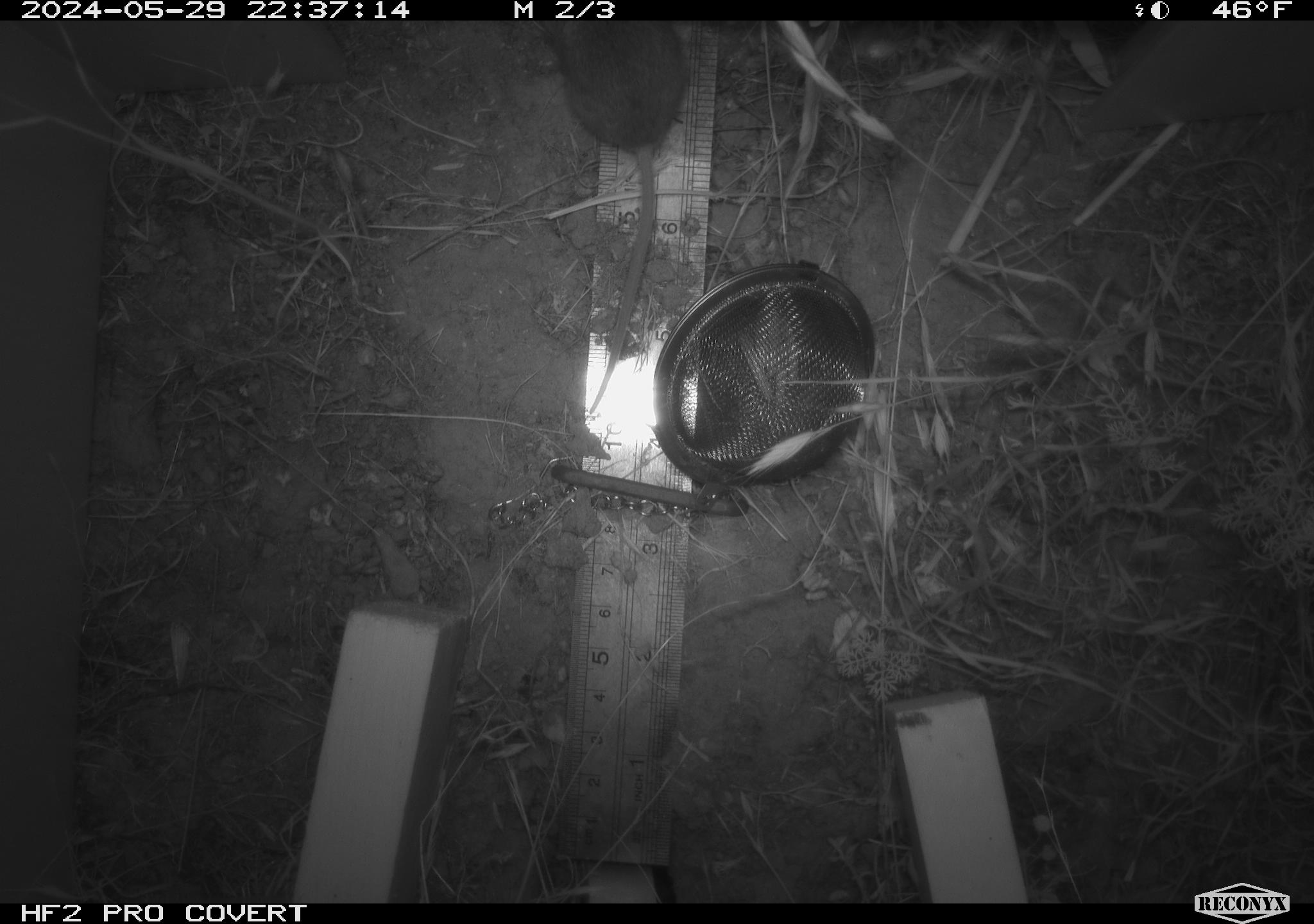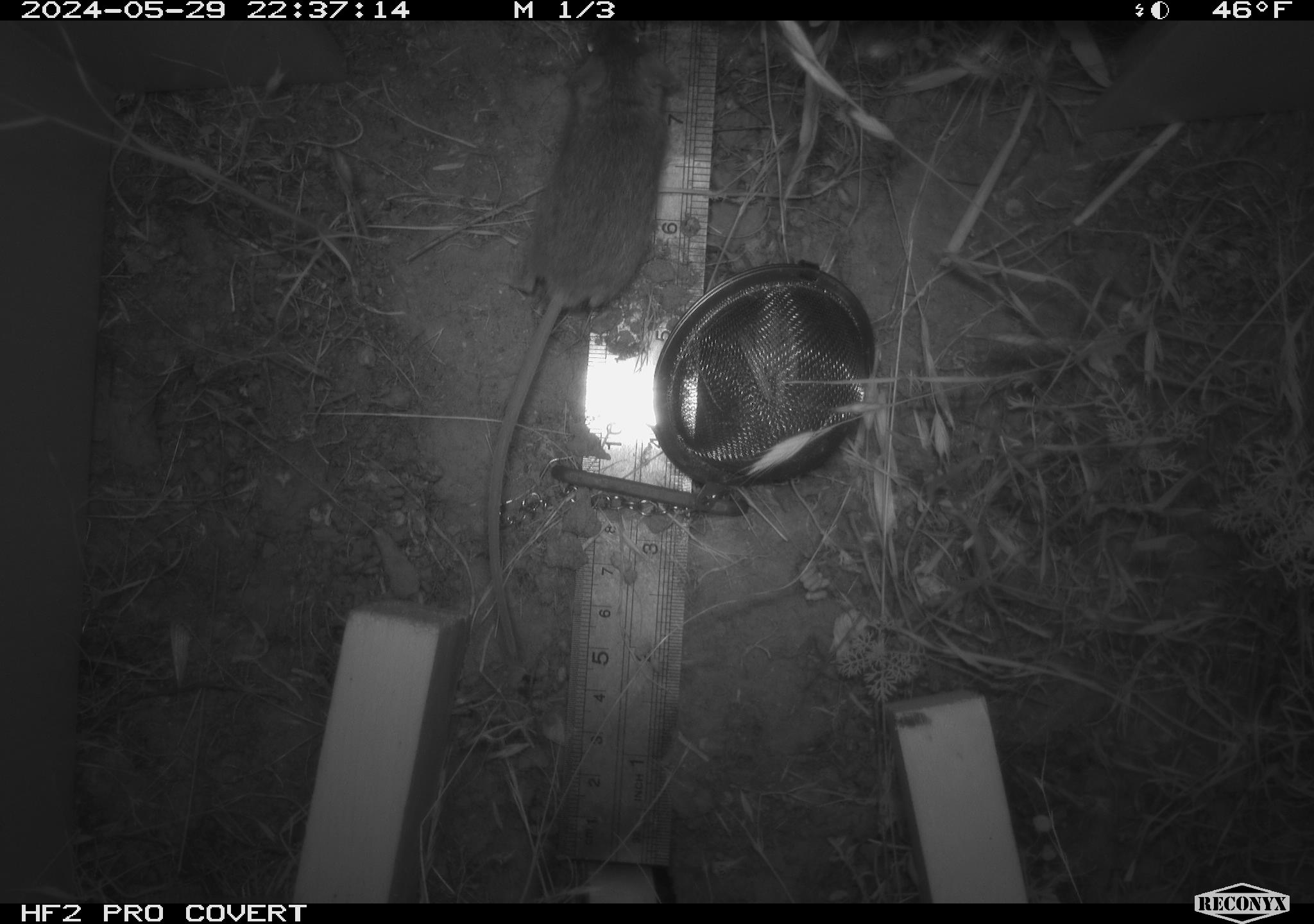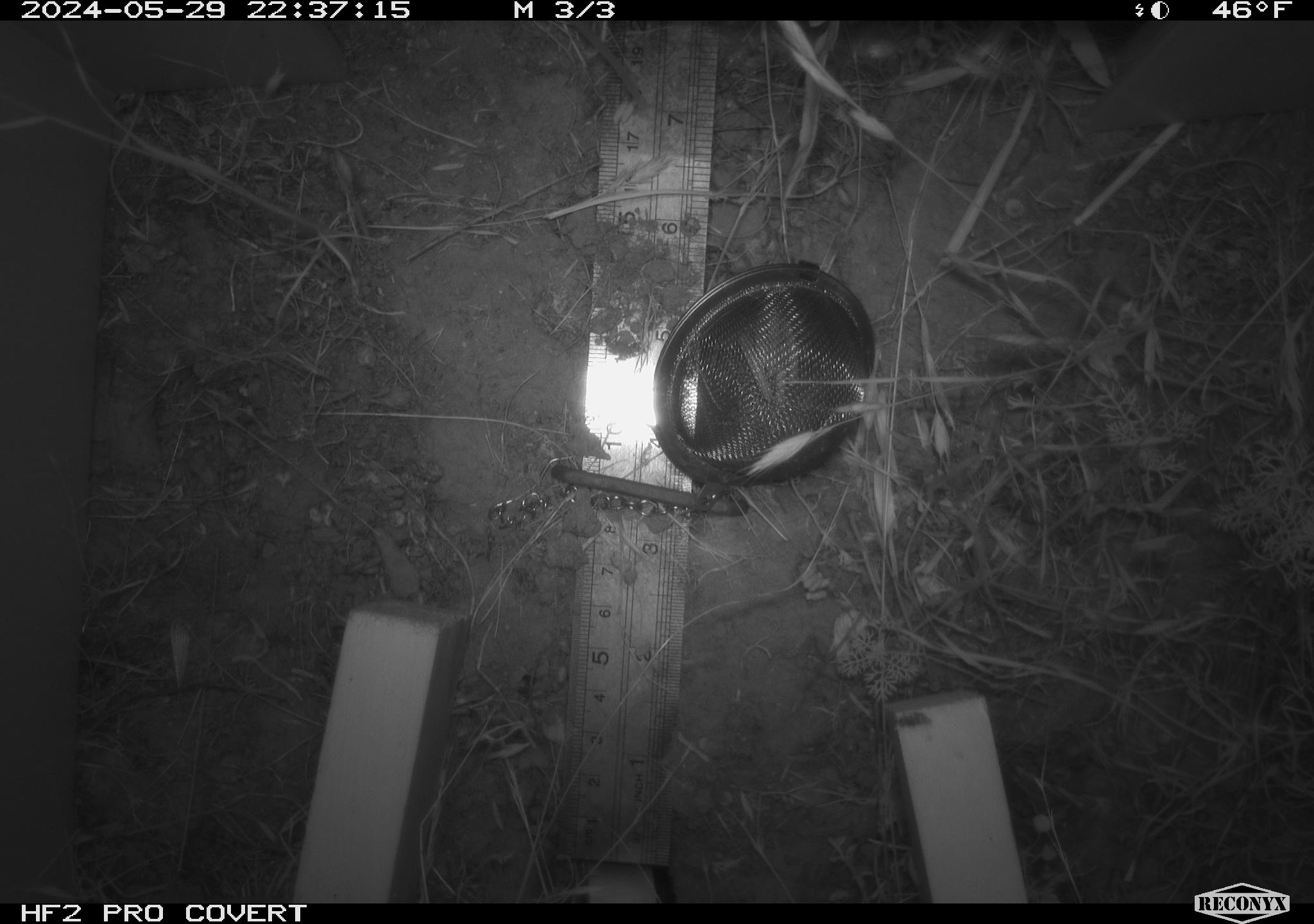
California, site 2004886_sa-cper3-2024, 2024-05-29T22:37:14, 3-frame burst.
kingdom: Animalia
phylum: Chordata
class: Mammalia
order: Rodentia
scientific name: Rodentia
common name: rodent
Rodent (Rodentia).